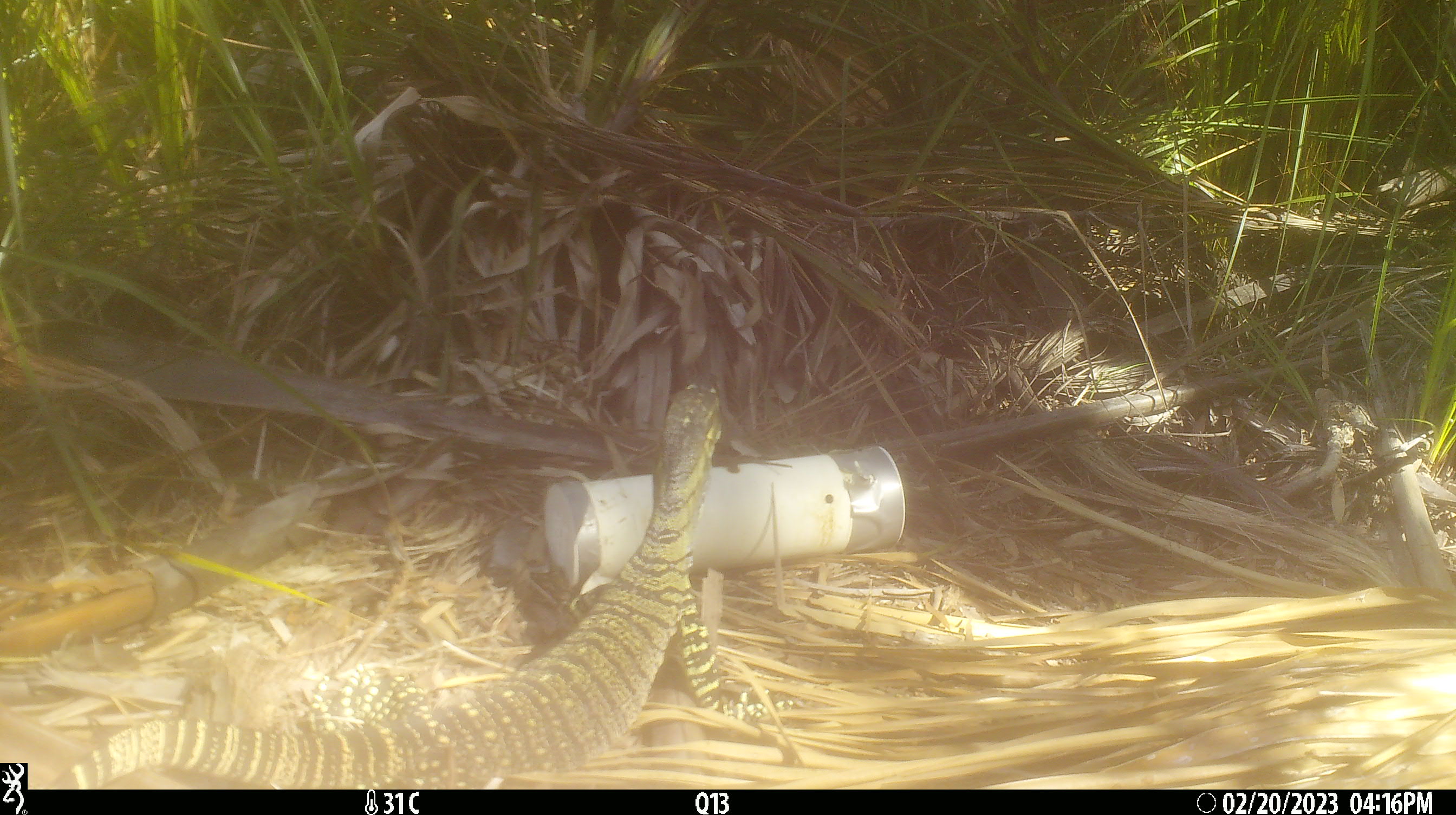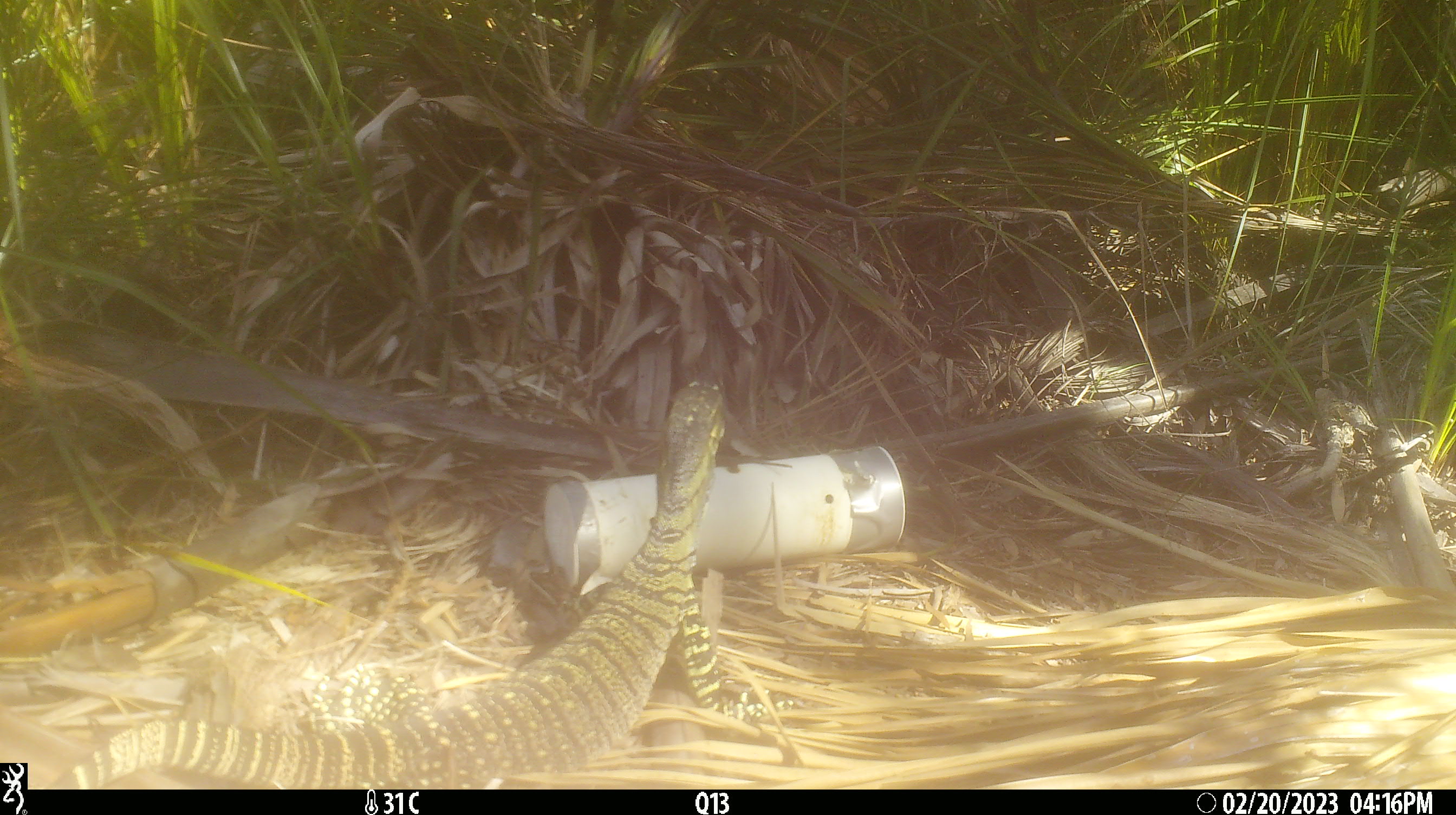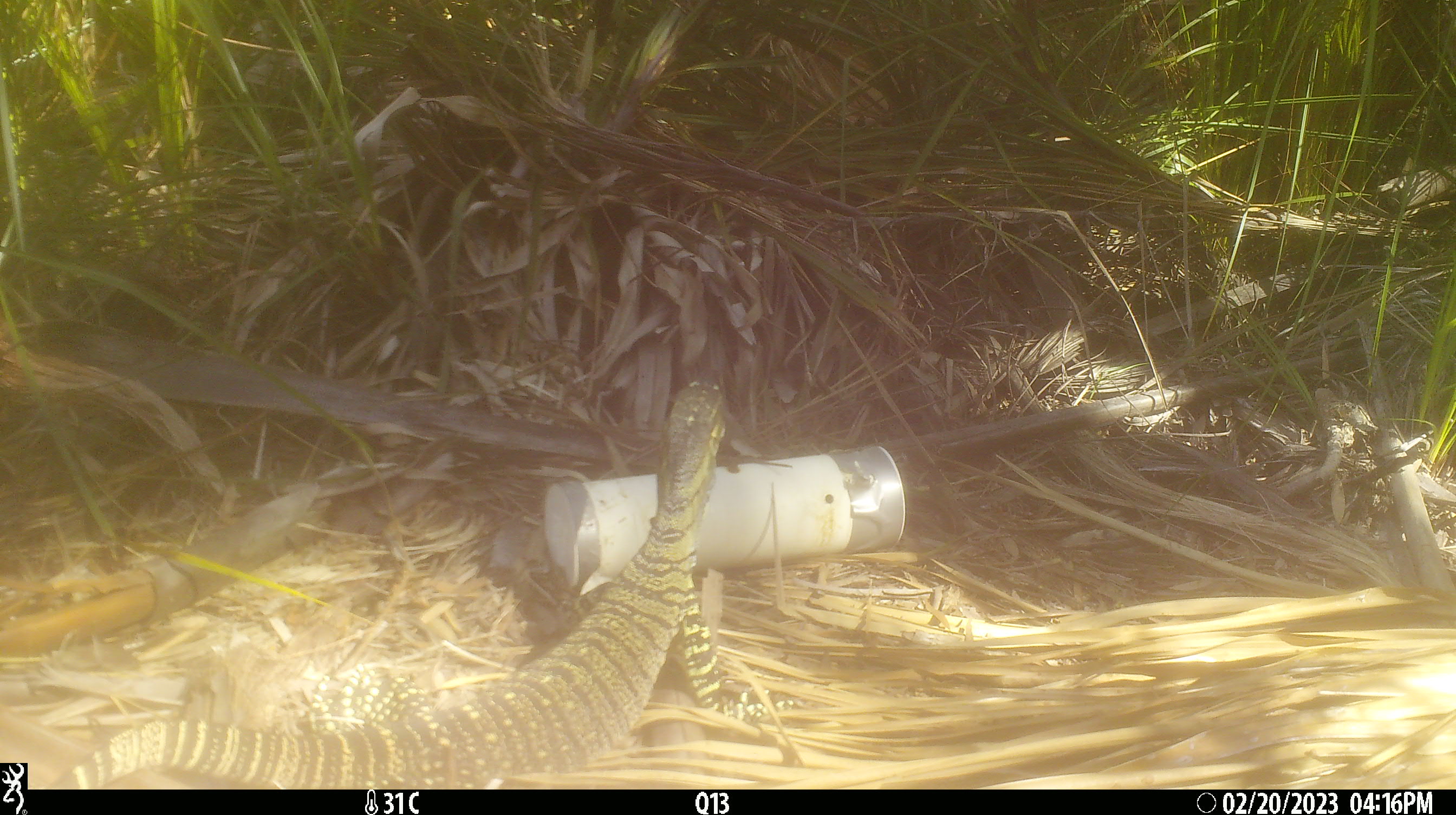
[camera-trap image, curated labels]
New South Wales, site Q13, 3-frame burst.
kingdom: Animalia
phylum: Chordata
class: Reptilia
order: Squamata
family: Varanidae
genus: Varanus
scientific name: Varanus varius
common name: lace monitor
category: goanna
Goanna (lace monitor) (Varanus varius).